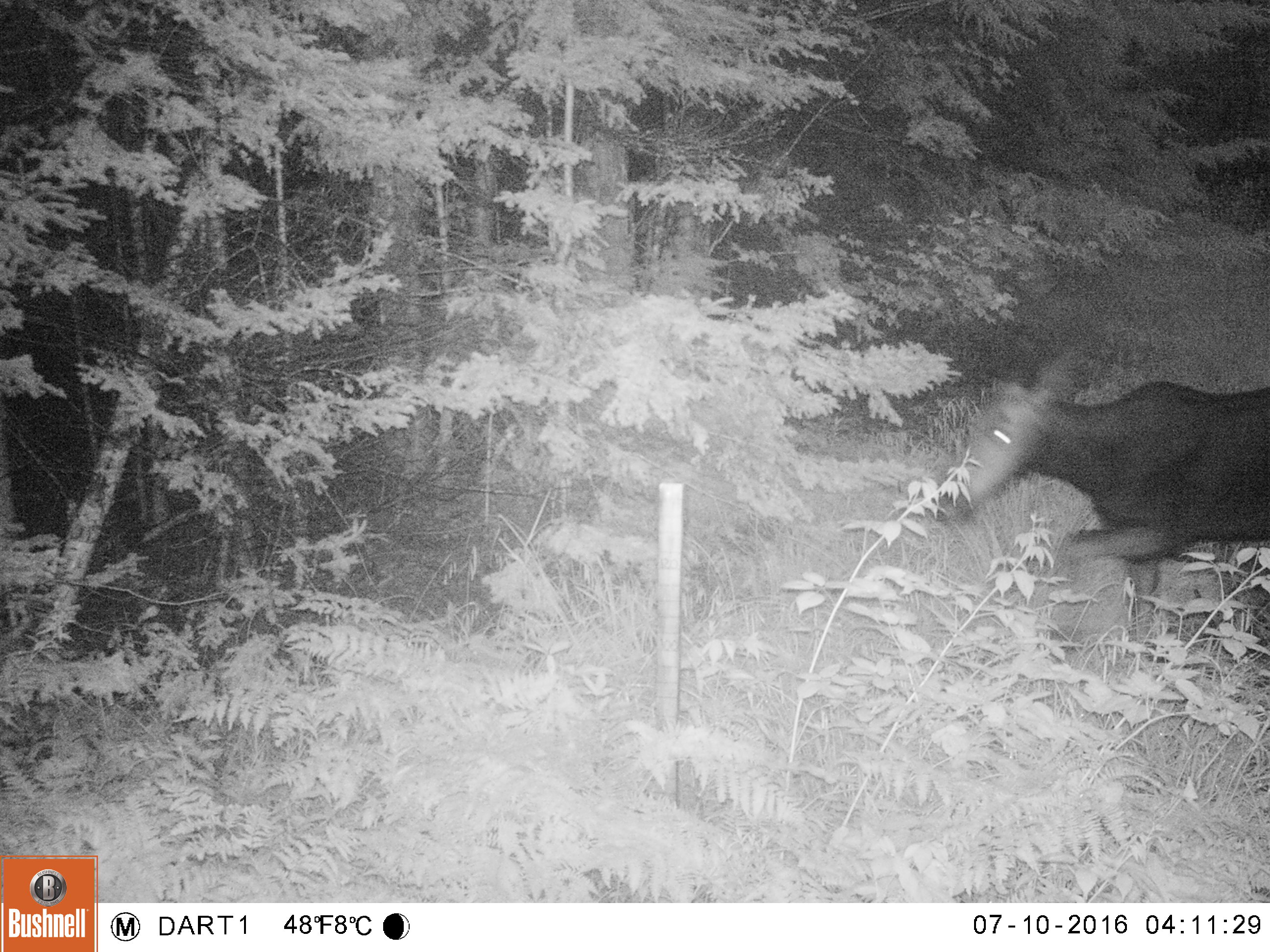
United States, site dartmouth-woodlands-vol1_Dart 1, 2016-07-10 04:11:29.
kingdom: Animalia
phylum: Chordata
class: Mammalia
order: Artiodactyla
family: Cervidae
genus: Alces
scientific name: Alces alces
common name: moose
Moose (Alces alces).